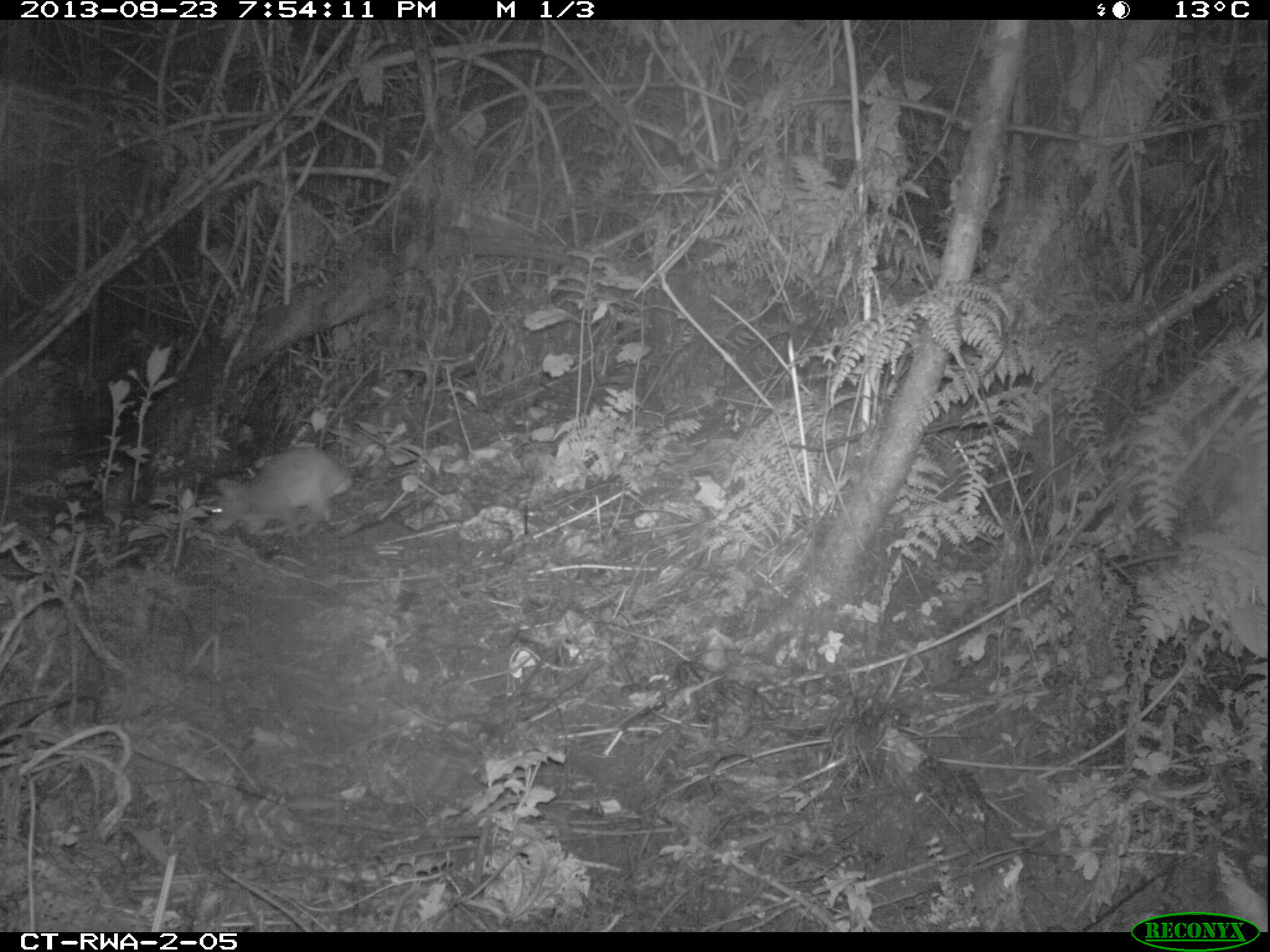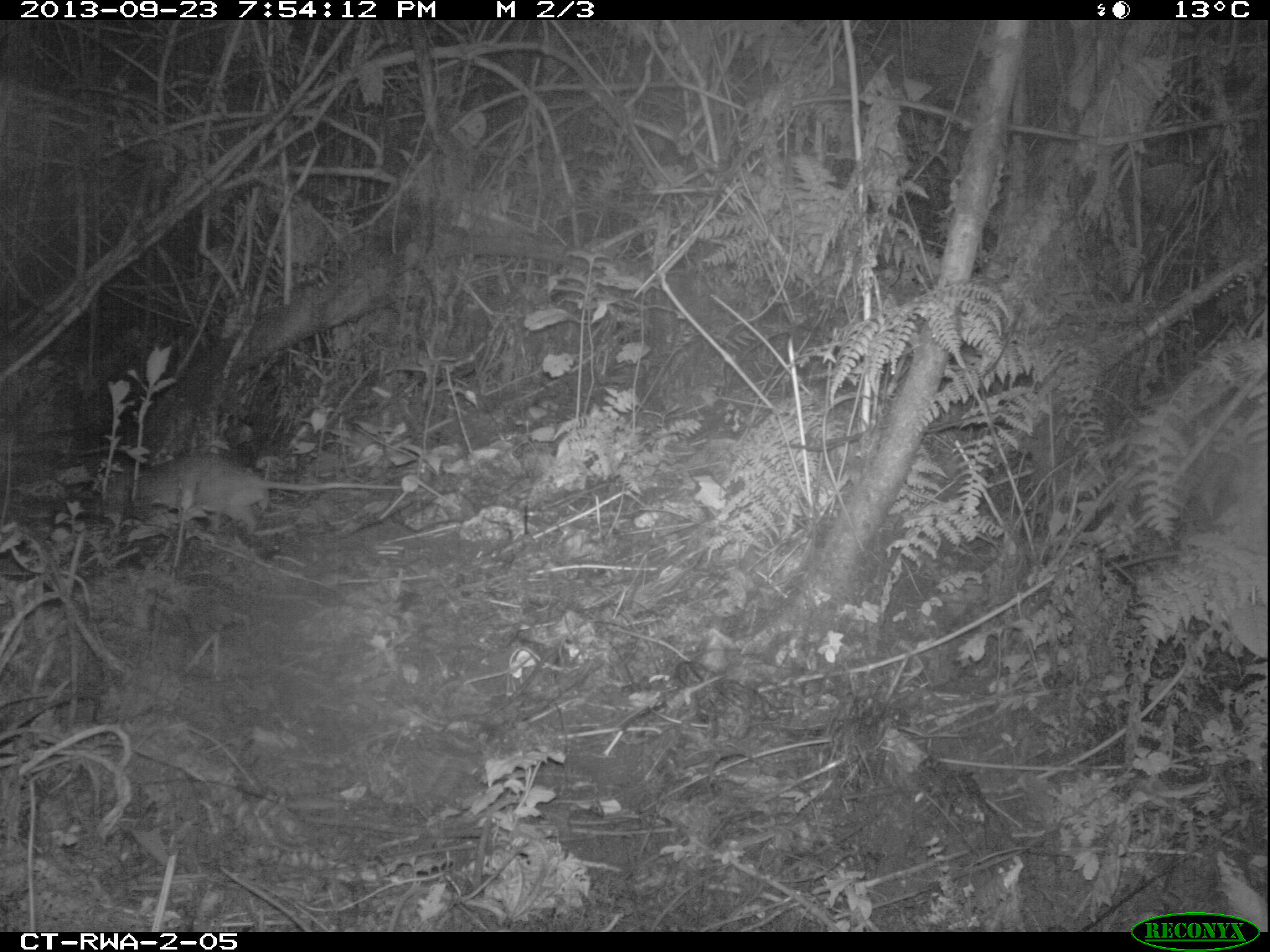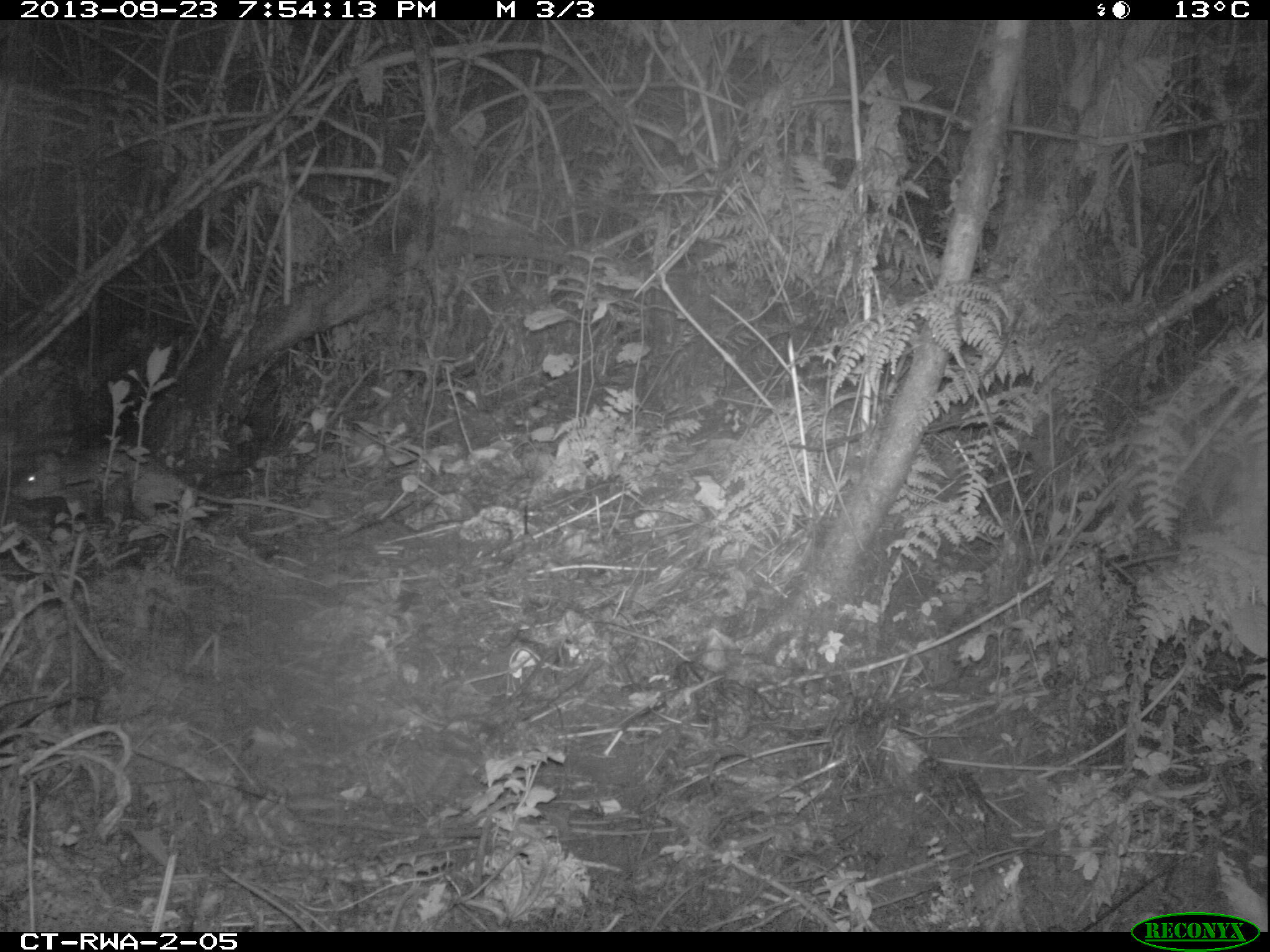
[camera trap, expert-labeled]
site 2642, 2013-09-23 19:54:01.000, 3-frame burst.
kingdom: Animalia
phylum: Chordata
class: Mammalia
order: Rodentia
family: Nesomyidae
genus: Cricetomys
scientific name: Cricetomys gambianus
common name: african giant pouched rat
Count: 1.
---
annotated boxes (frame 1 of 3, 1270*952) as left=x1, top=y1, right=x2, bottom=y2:
cricetomys gambianus: left=201, top=444, right=352, bottom=537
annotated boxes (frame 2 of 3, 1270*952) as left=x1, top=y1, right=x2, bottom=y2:
cricetomys gambianus: left=77, top=451, right=400, bottom=529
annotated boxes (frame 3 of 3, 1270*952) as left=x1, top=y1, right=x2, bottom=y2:
cricetomys gambianus: left=9, top=444, right=328, bottom=519